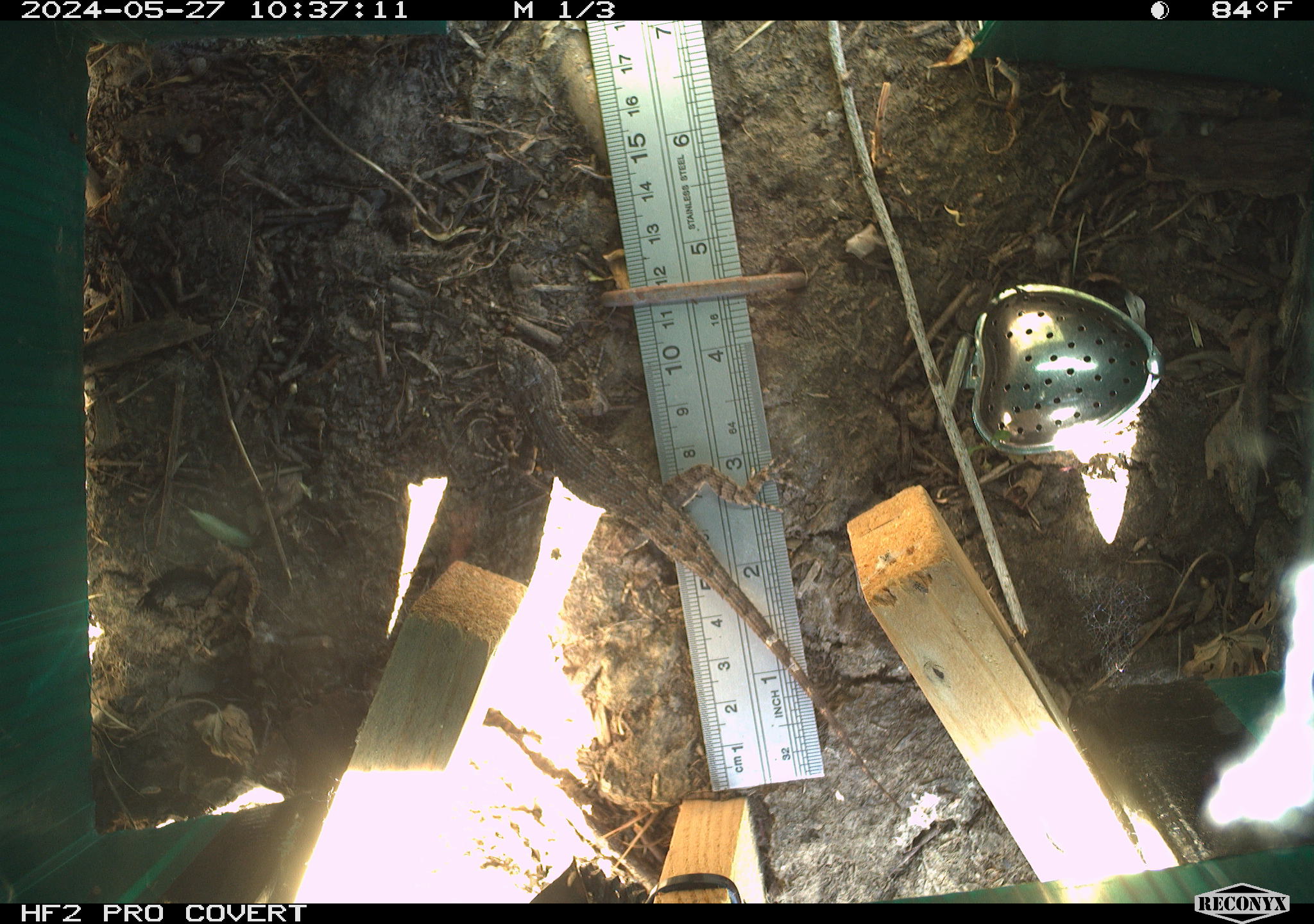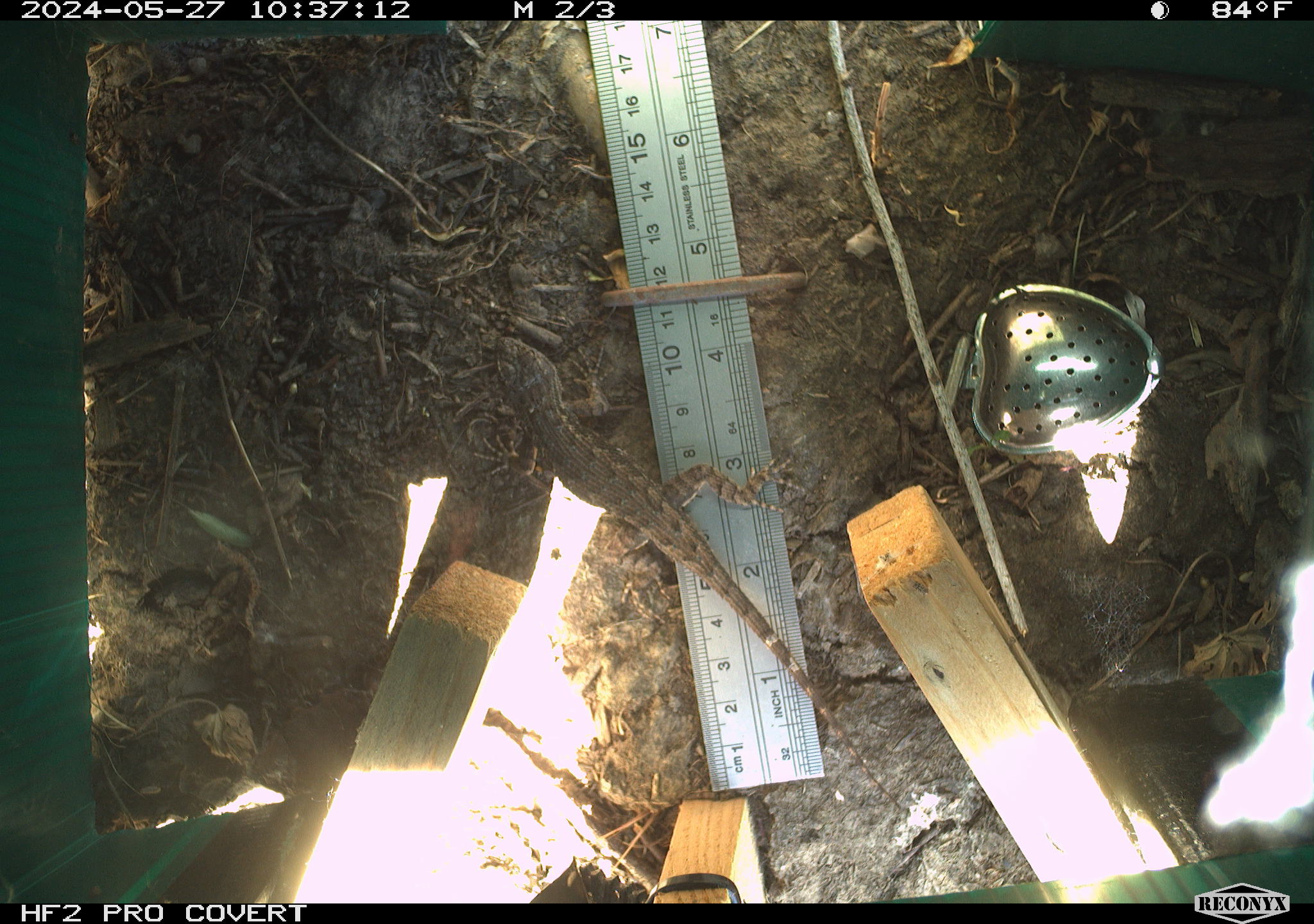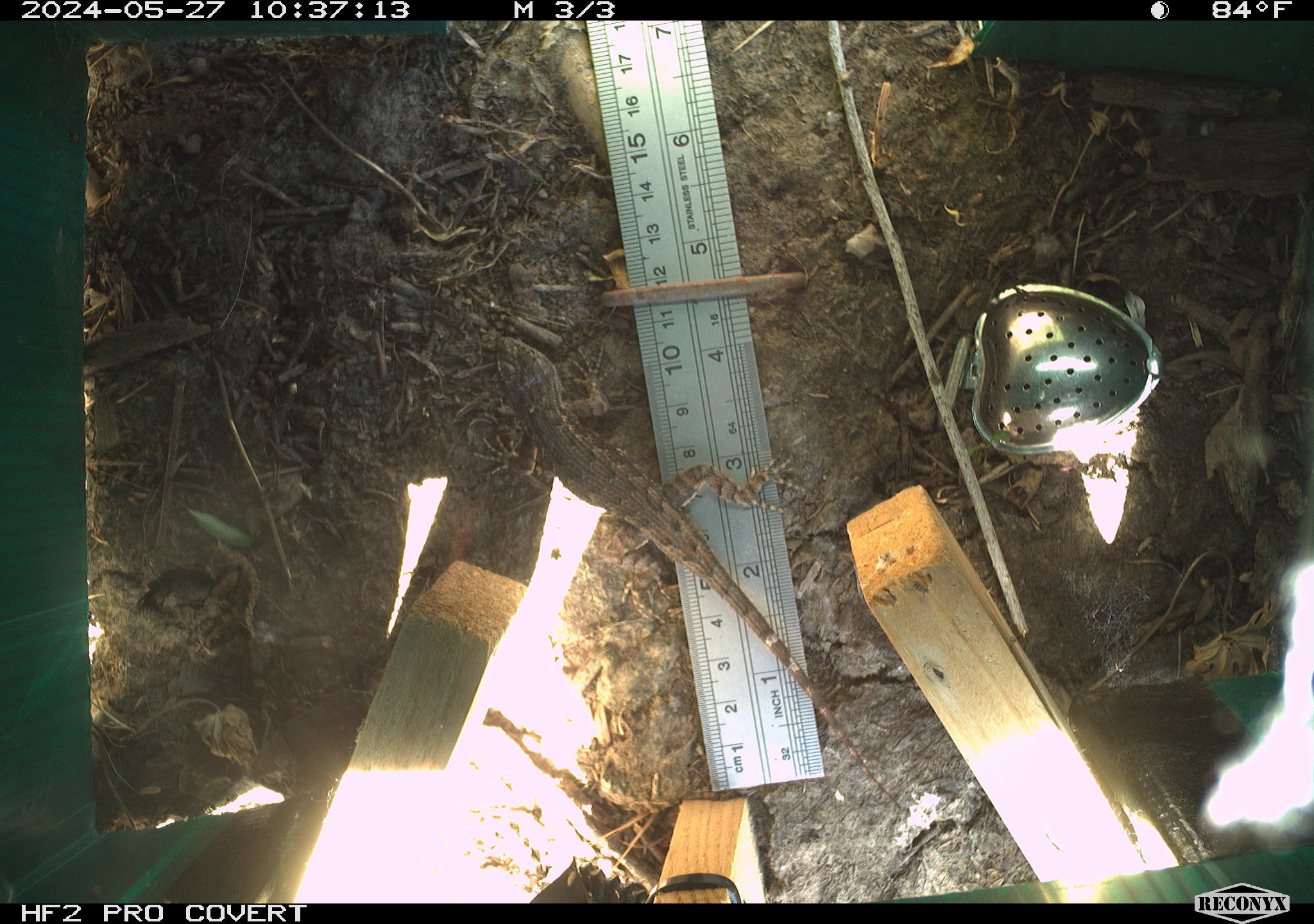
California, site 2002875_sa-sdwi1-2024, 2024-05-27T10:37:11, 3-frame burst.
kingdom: Animalia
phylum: Chordata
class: Reptilia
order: Squamata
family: Phrynosomatidae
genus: Sceloporus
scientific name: Sceloporus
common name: spiny lizards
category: sceloporus species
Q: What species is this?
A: Sceloporus species (spiny lizards) (Sceloporus).